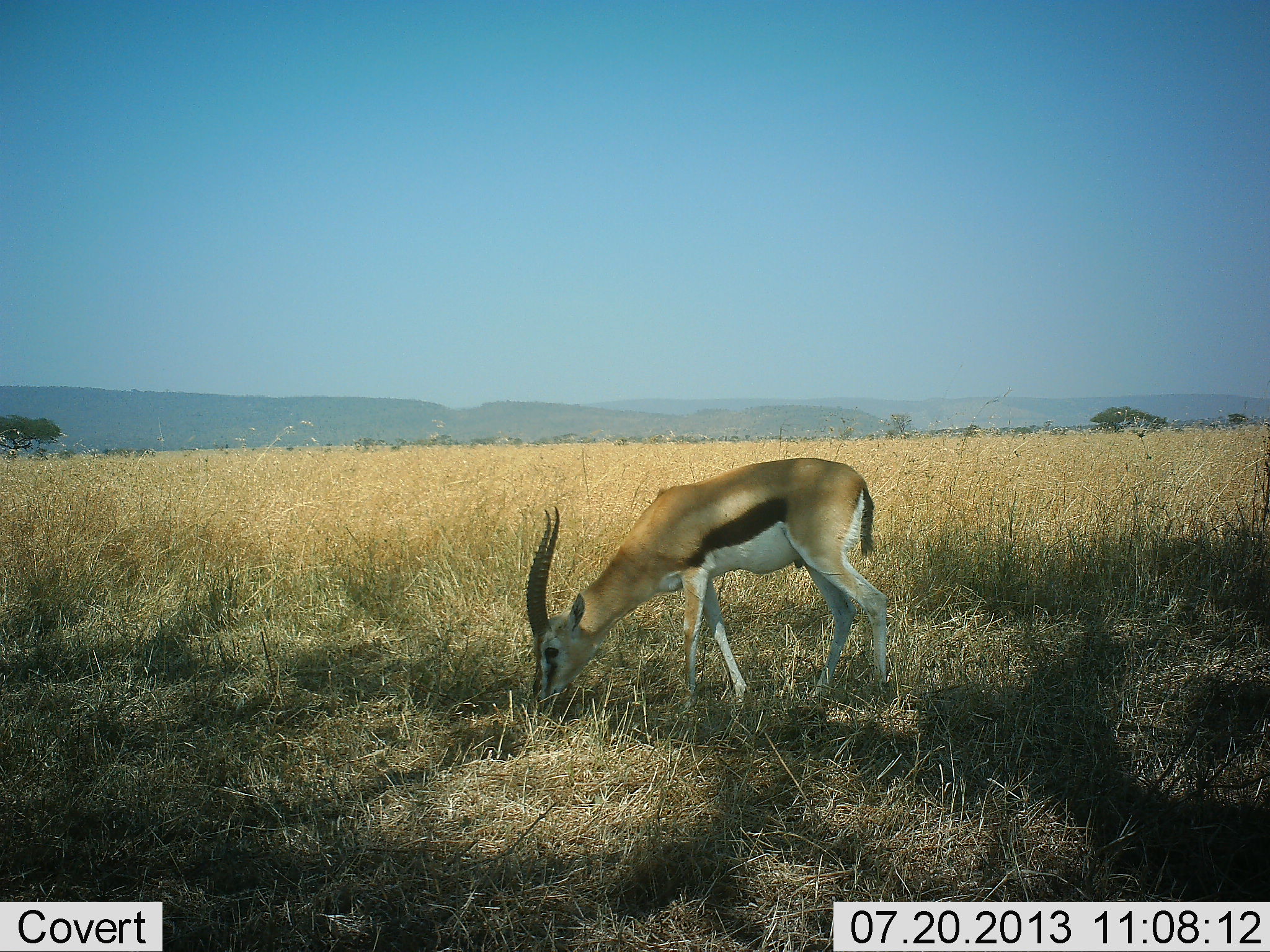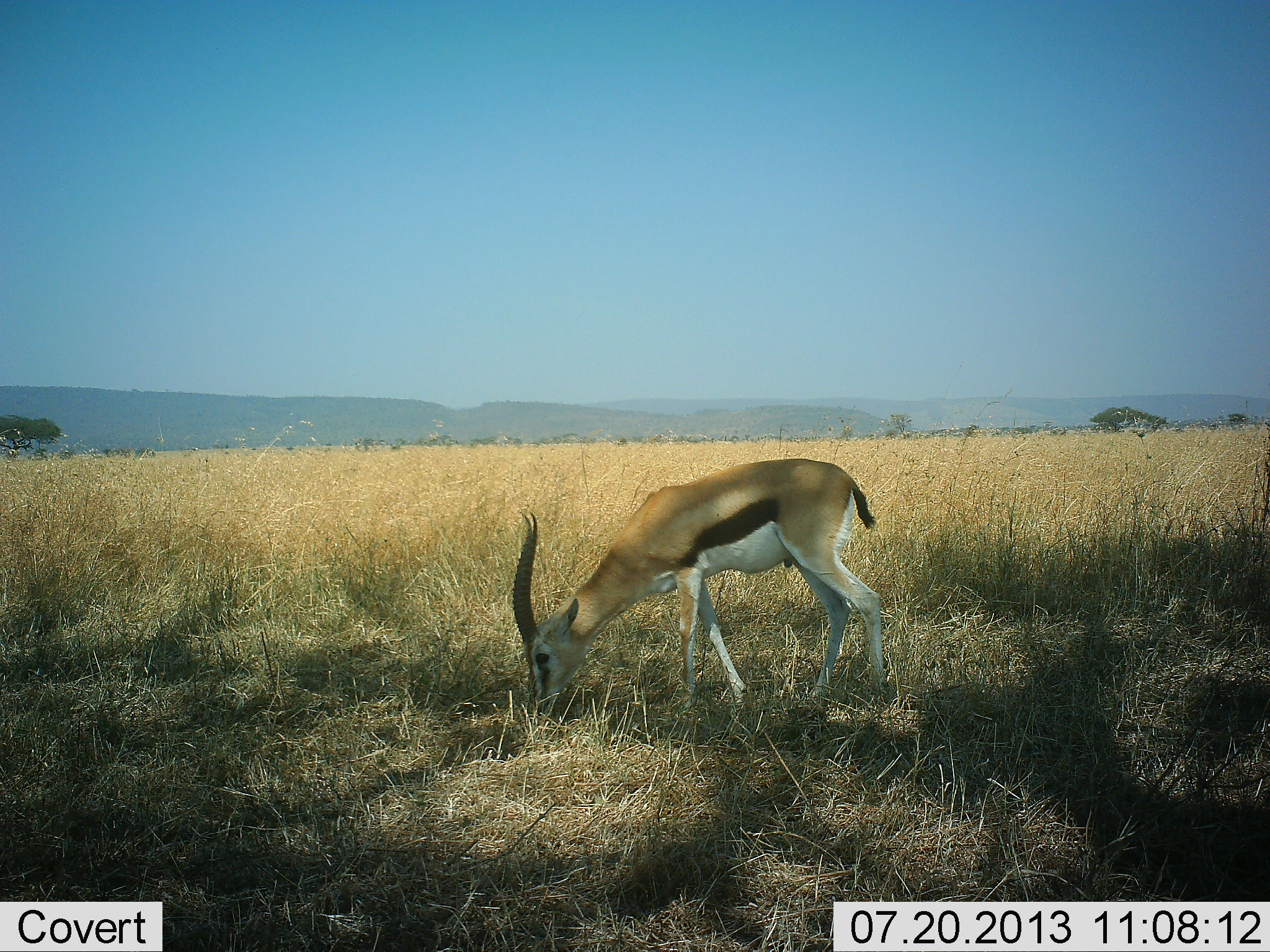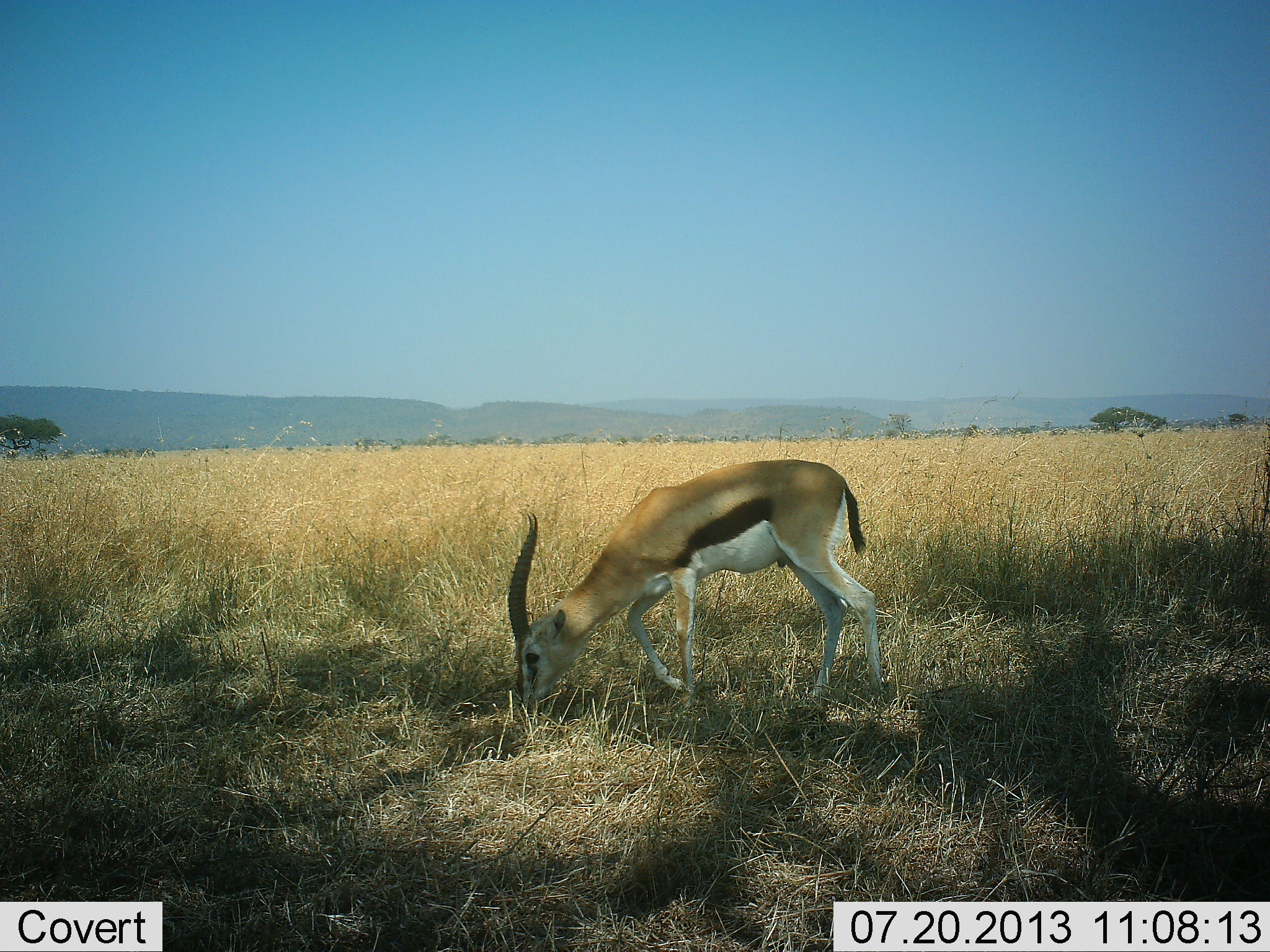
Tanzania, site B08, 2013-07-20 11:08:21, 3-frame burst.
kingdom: Animalia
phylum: Chordata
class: Mammalia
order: Artiodactyla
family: Bovidae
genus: Eudorcas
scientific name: Eudorcas thomsonii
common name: thomson's gazelle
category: gazellethomsons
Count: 1.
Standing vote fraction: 30%.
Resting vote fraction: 0%.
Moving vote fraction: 10%.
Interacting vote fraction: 0%.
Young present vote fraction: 0%.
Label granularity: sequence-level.